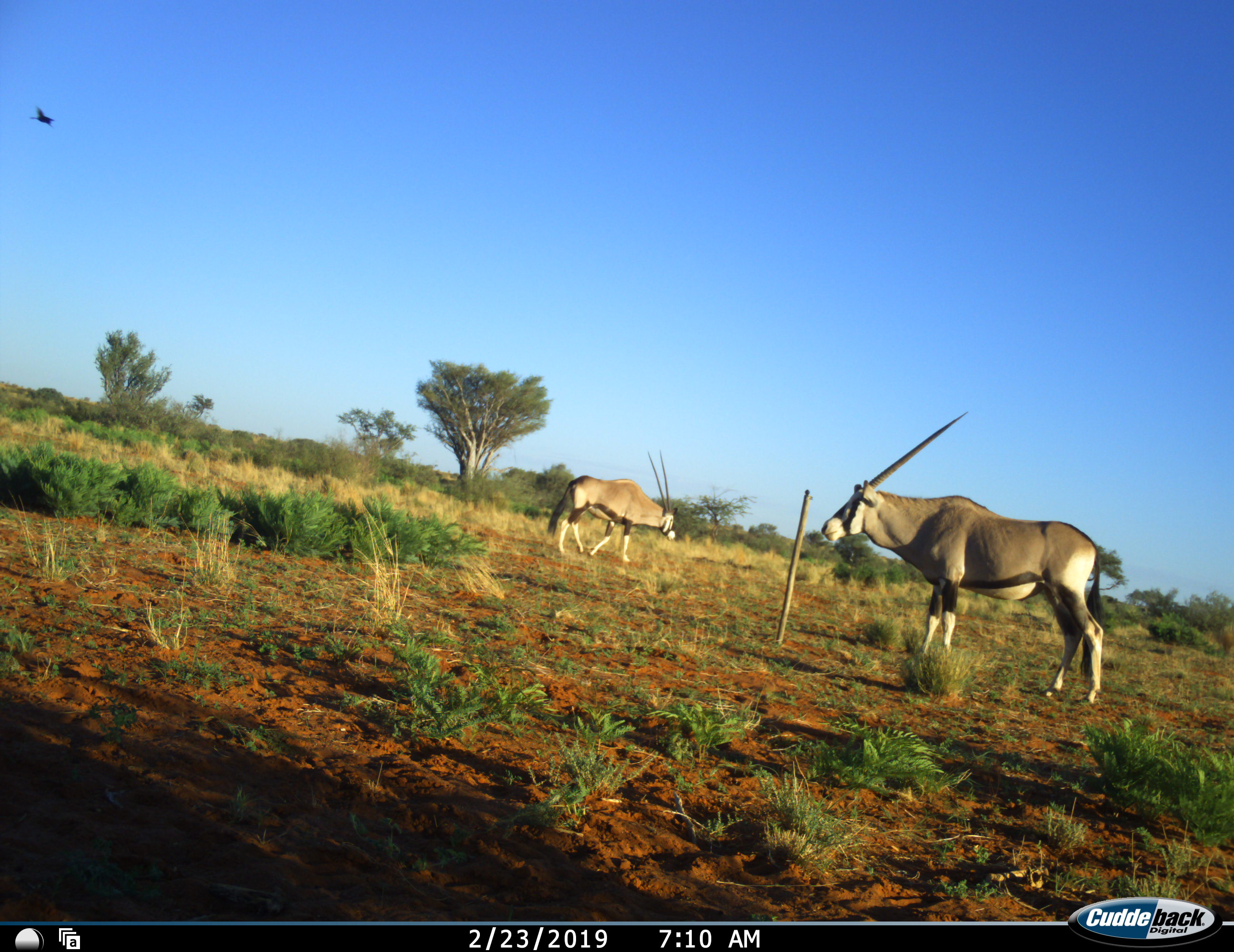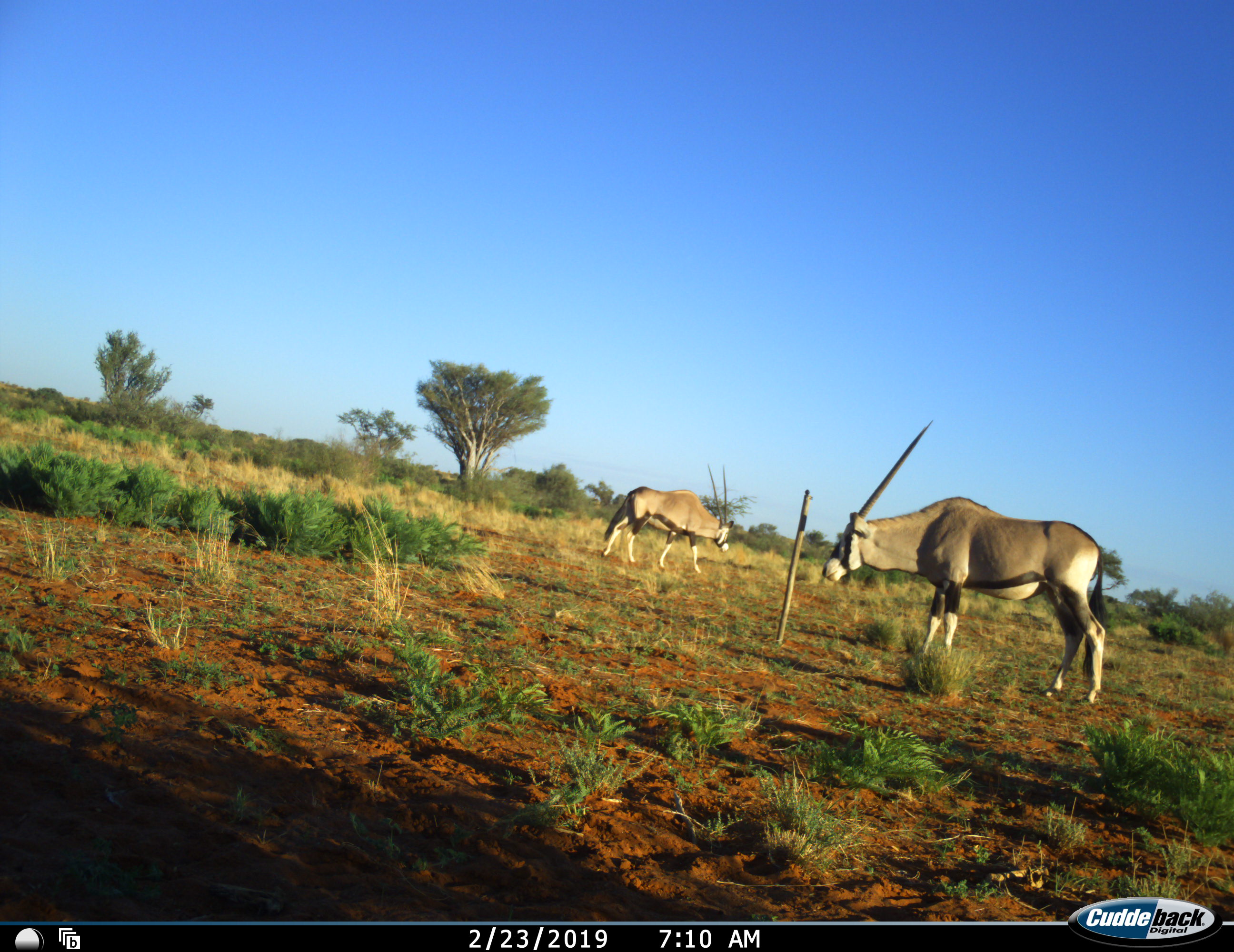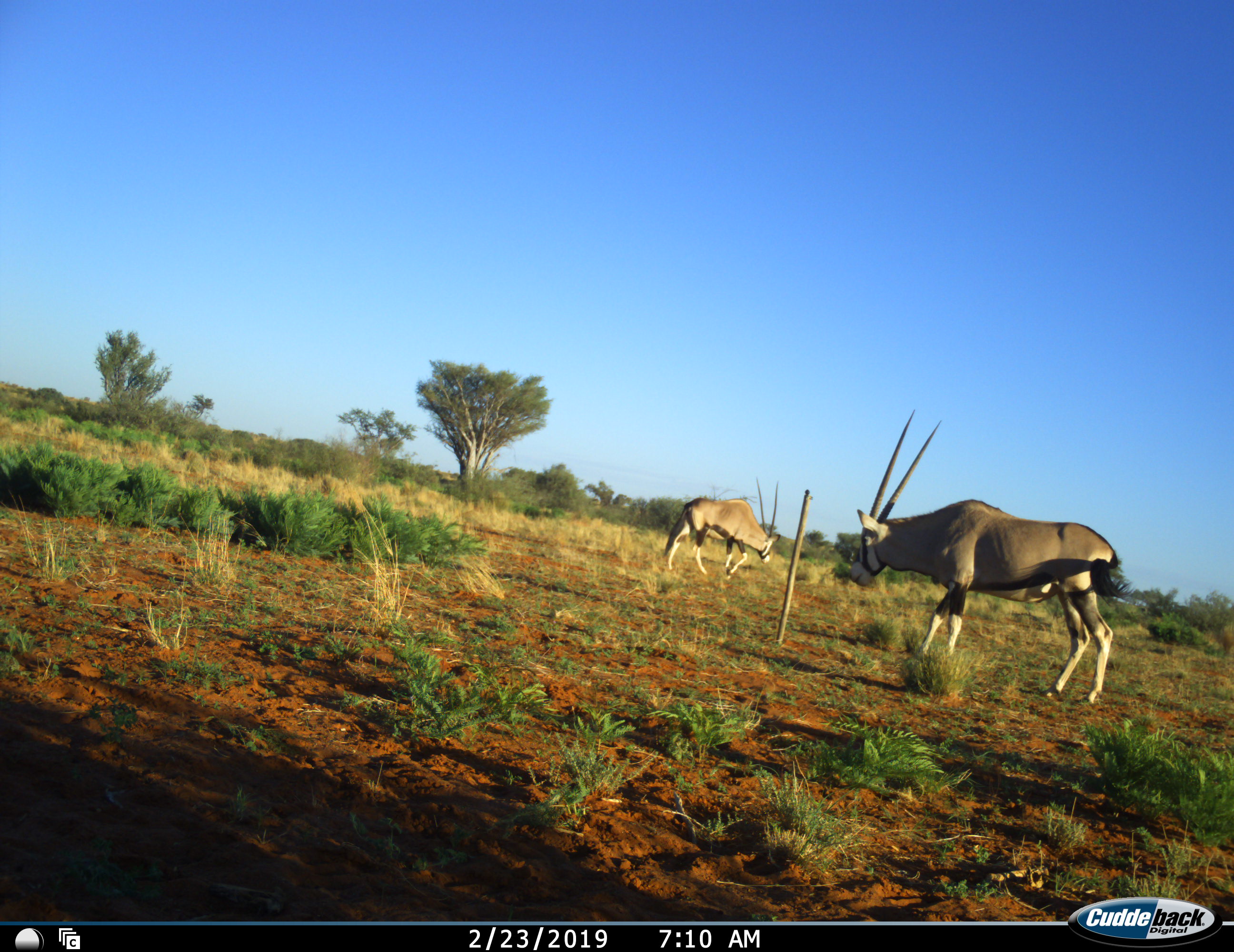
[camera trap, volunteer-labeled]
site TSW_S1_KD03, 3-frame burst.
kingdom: Animalia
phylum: Chordata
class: Mammalia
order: Artiodactyla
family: Bovidae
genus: Oryx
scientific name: Oryx gazella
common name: gemsbok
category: oryx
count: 2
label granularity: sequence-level